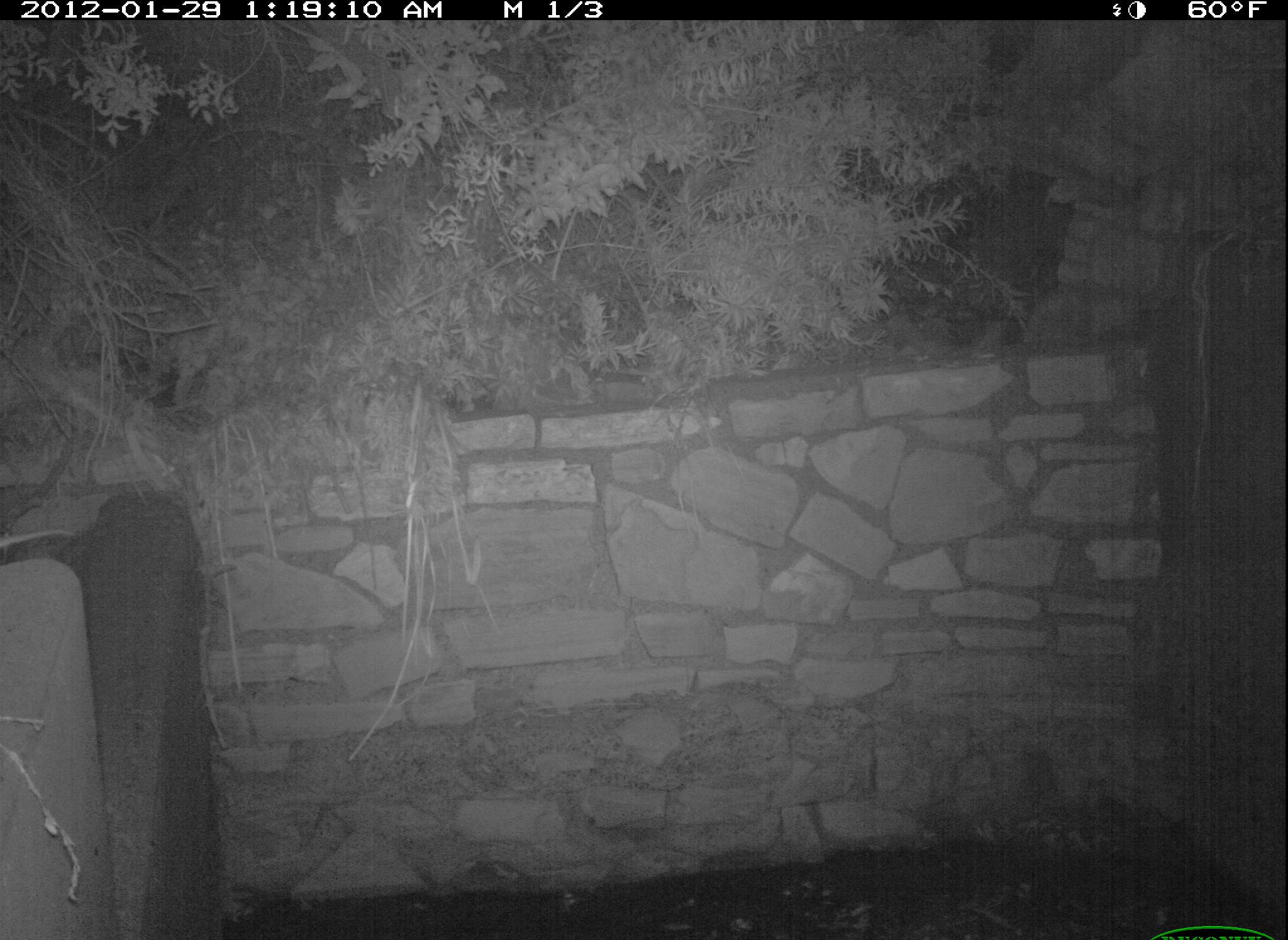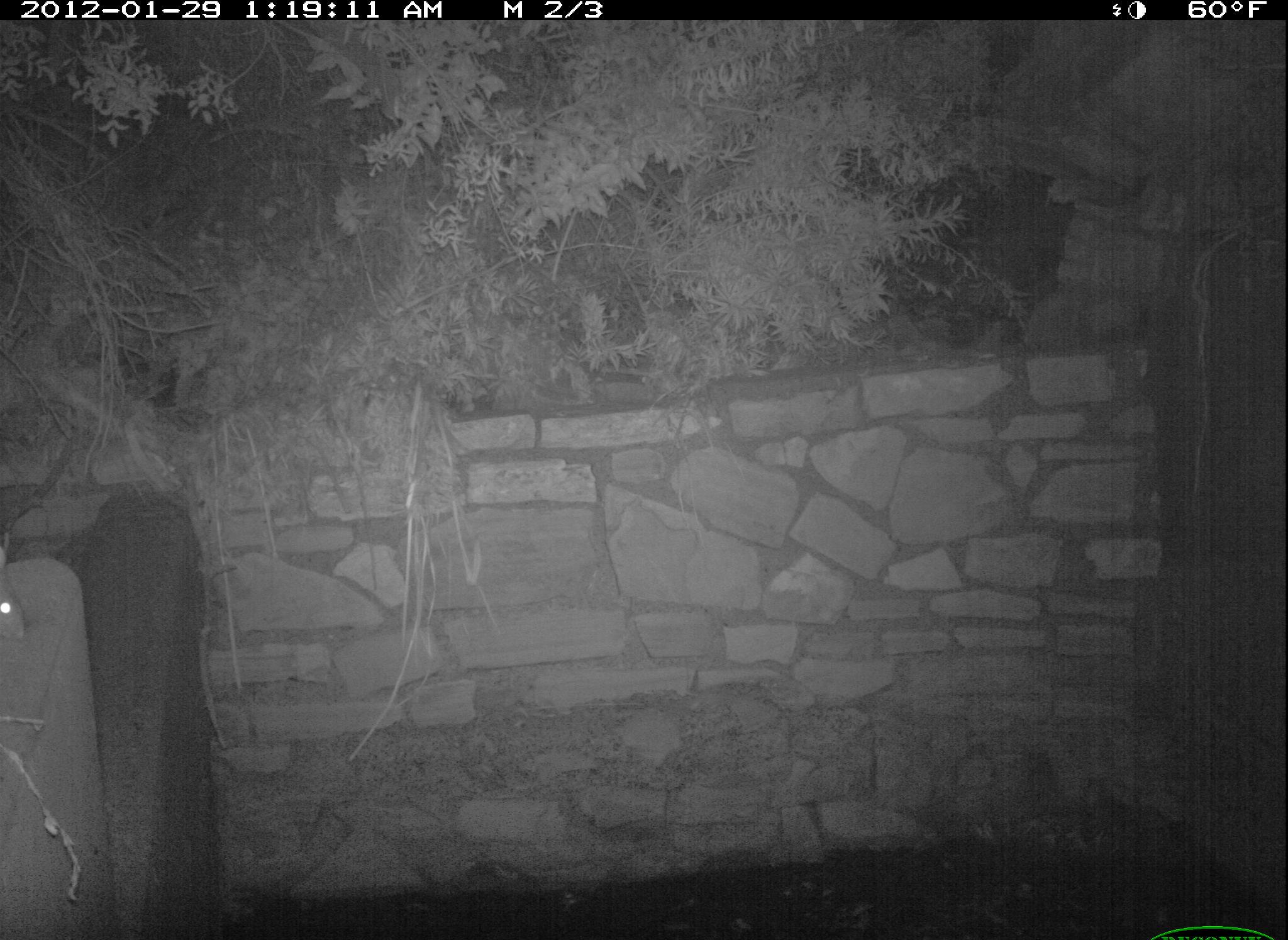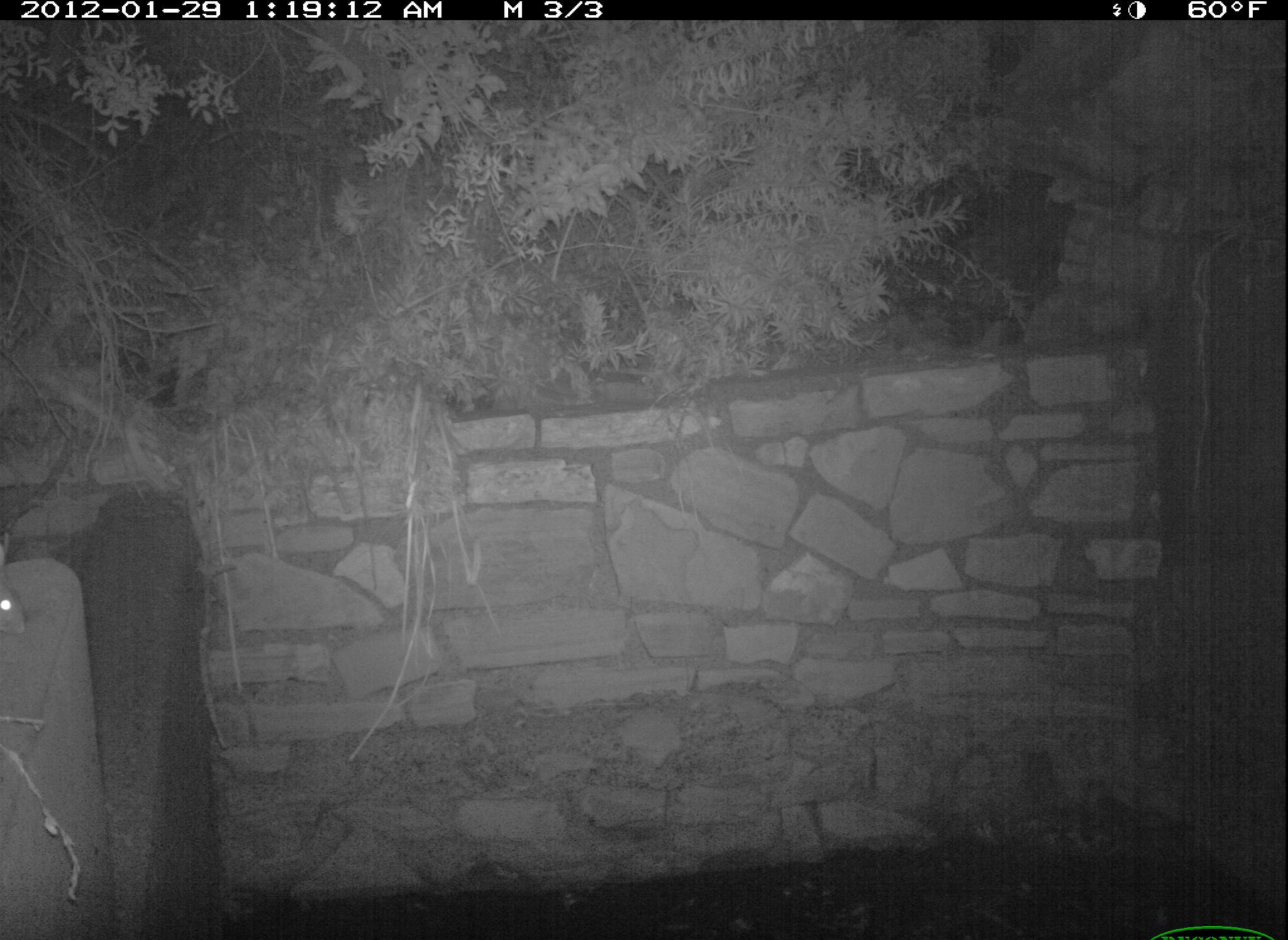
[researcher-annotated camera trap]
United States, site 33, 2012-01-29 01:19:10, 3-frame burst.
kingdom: Animalia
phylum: Chordata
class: Mammalia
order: Rodentia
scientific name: Rodentia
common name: rodent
Rodent (Rodentia).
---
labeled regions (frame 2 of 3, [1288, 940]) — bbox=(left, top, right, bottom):
rodent: bbox=(0, 552, 40, 652)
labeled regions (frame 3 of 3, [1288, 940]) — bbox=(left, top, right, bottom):
rodent: bbox=(0, 562, 52, 651)